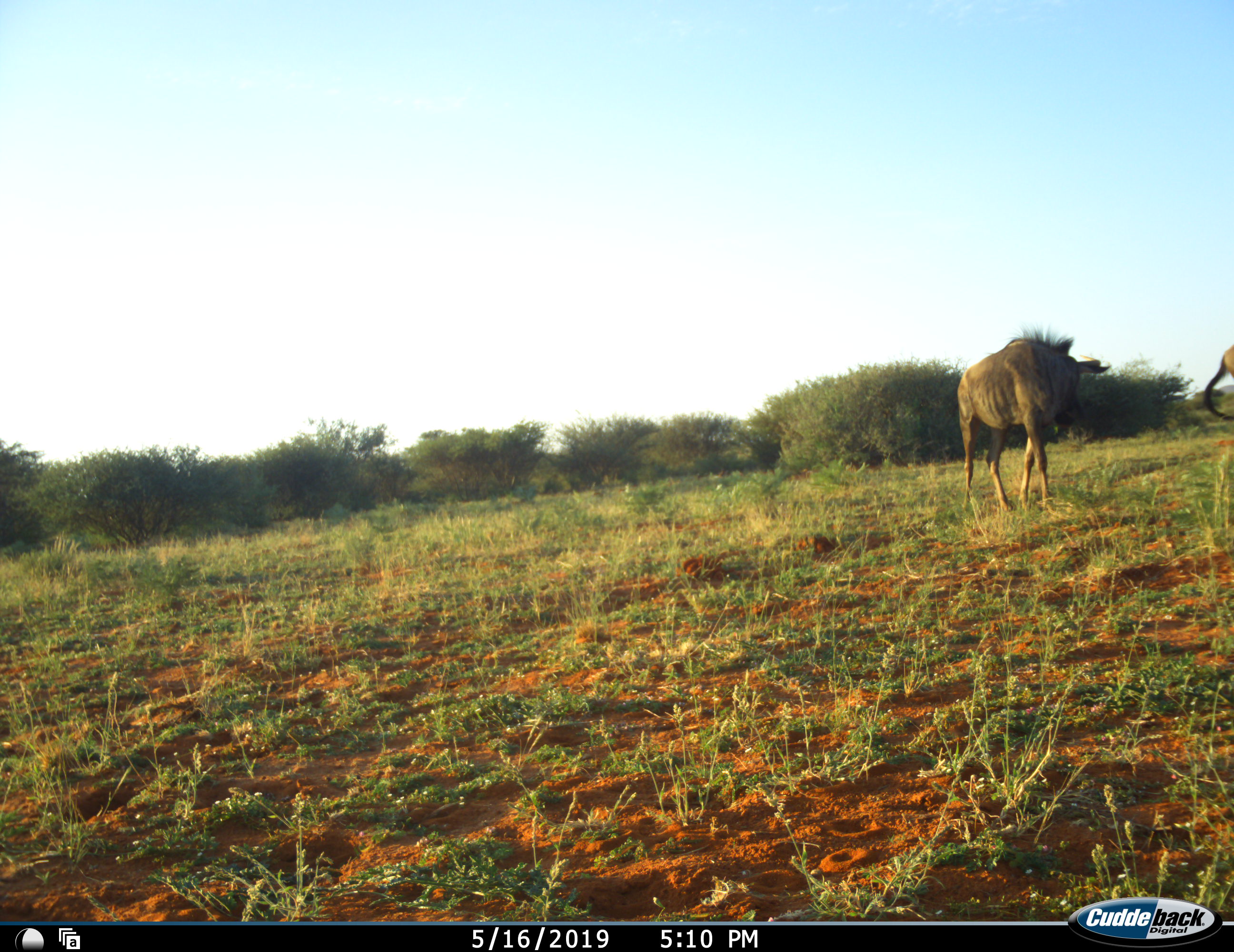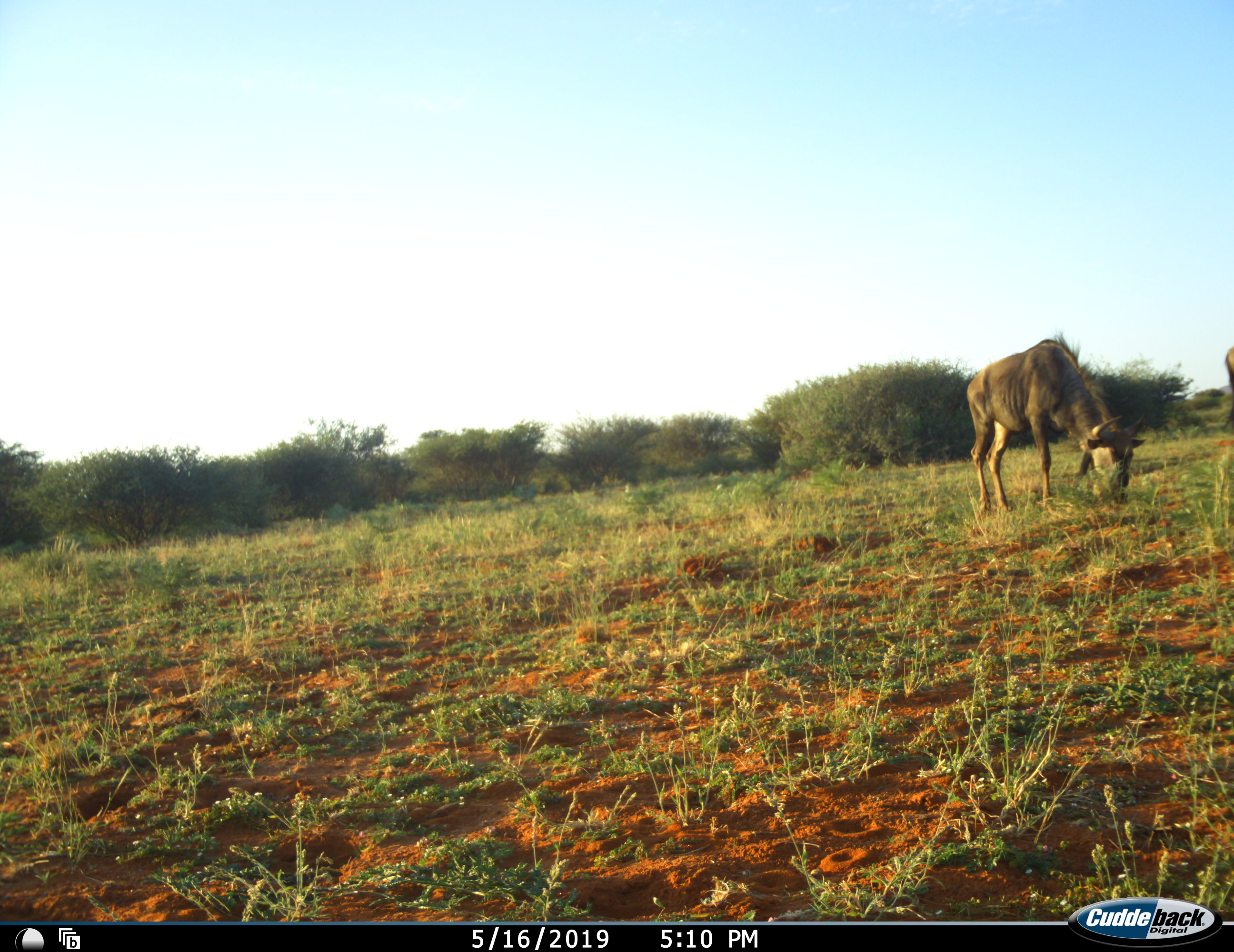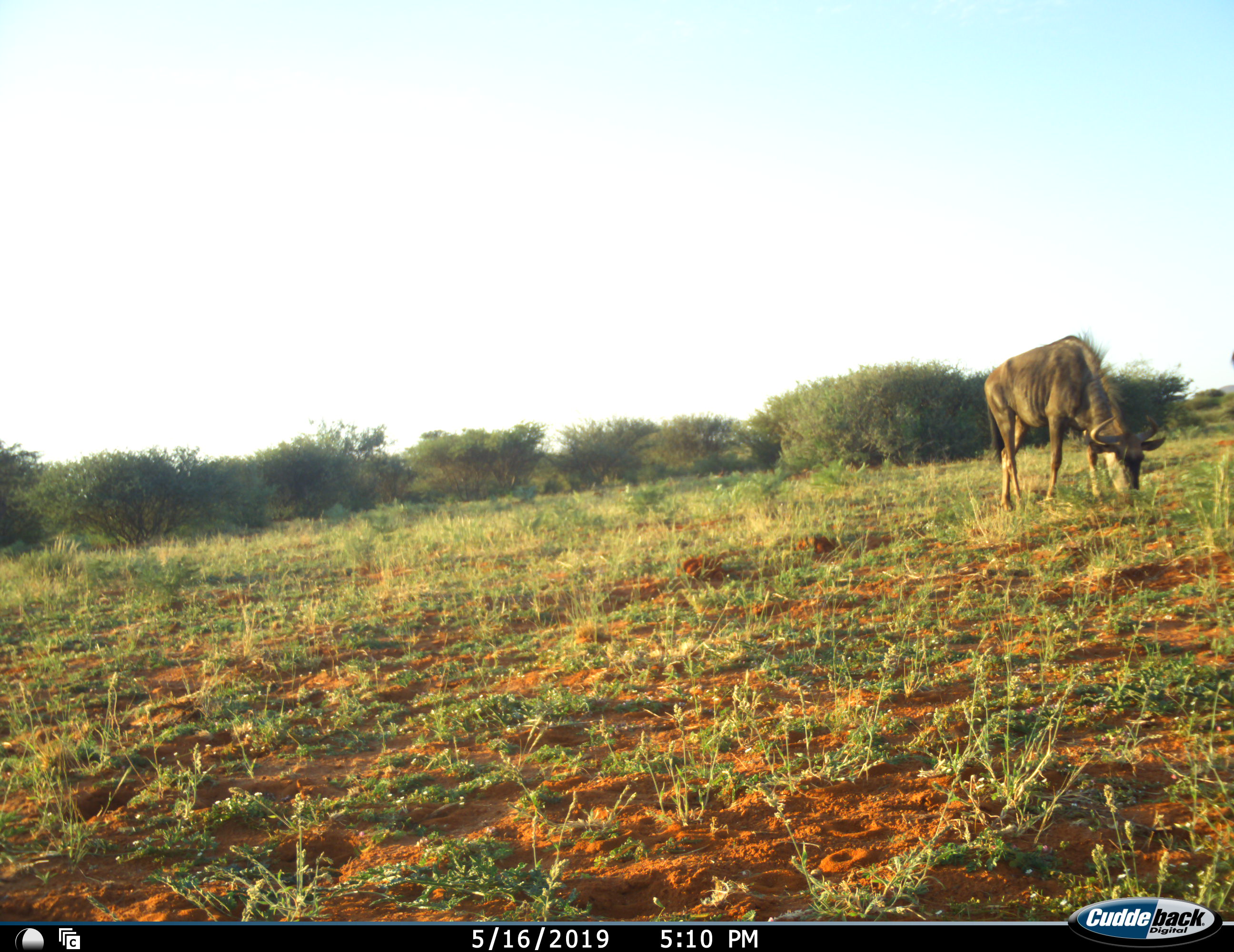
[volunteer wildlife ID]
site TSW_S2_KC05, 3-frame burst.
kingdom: Animalia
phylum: Chordata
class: Mammalia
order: Artiodactyla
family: Bovidae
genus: Connochaetes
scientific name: Connochaetes taurinus taurinus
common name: blue wildebeest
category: wildebeestblue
Wildebeestblue (blue wildebeest) (Connochaetes taurinus taurinus), count 2. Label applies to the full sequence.